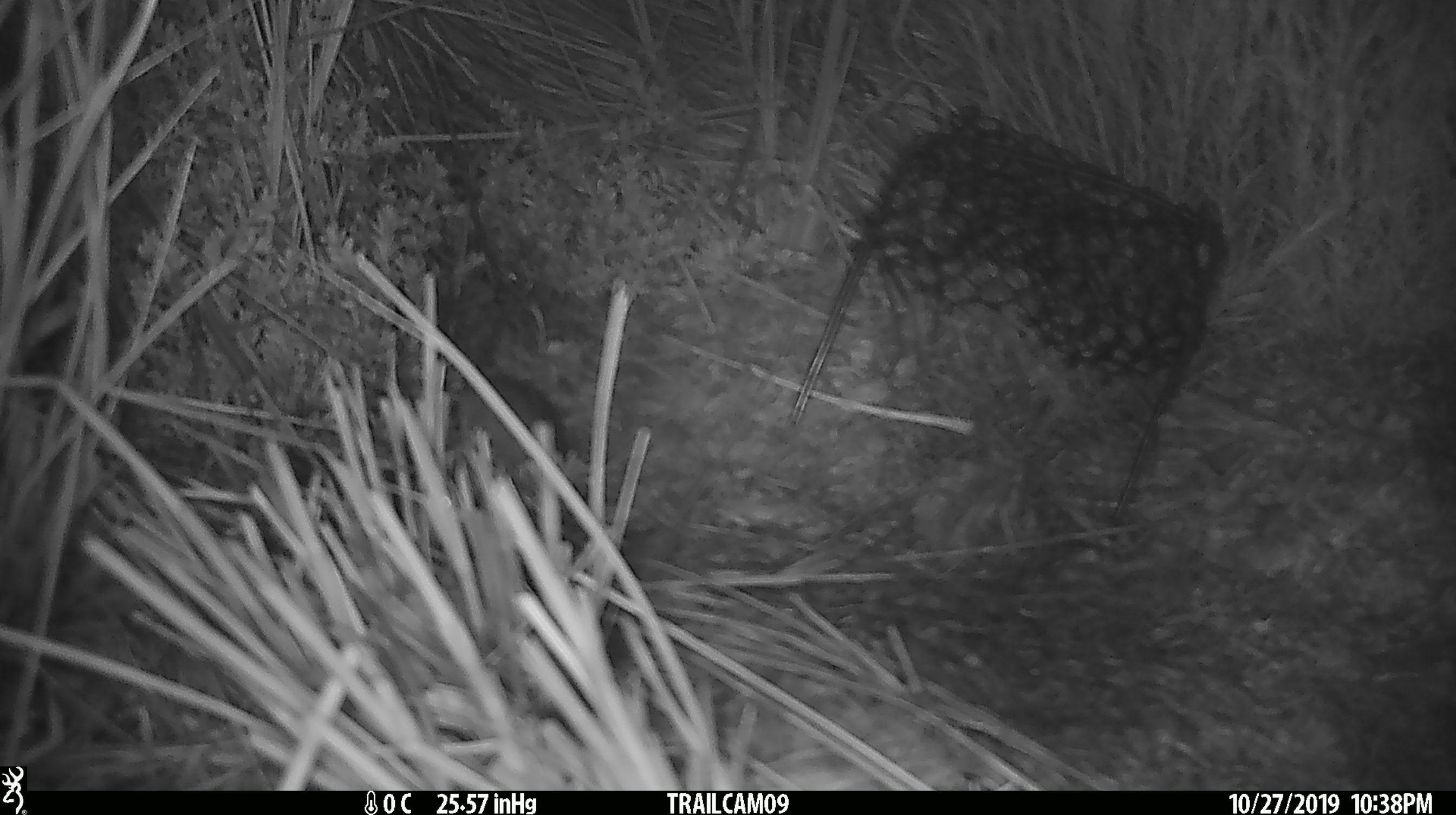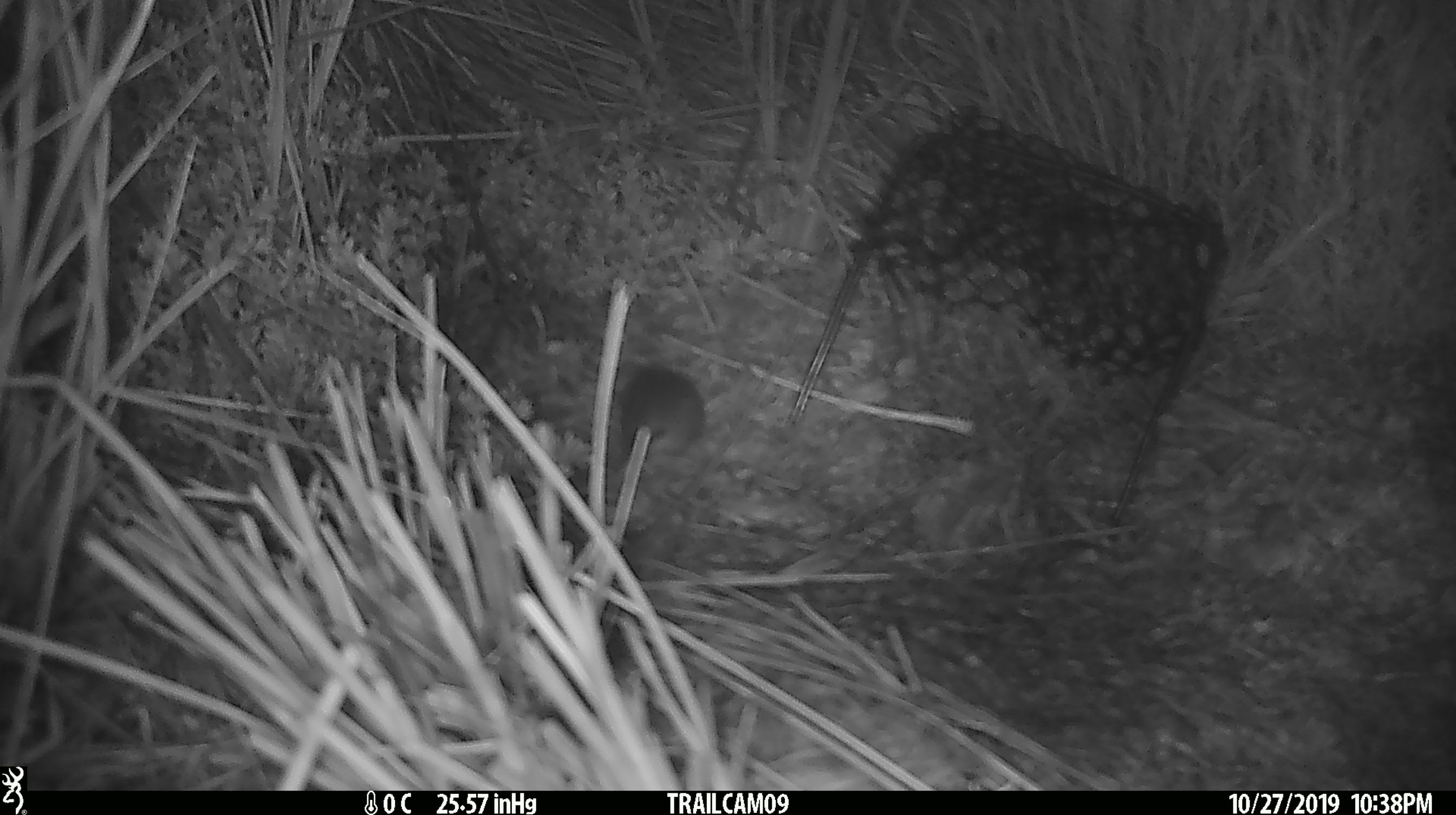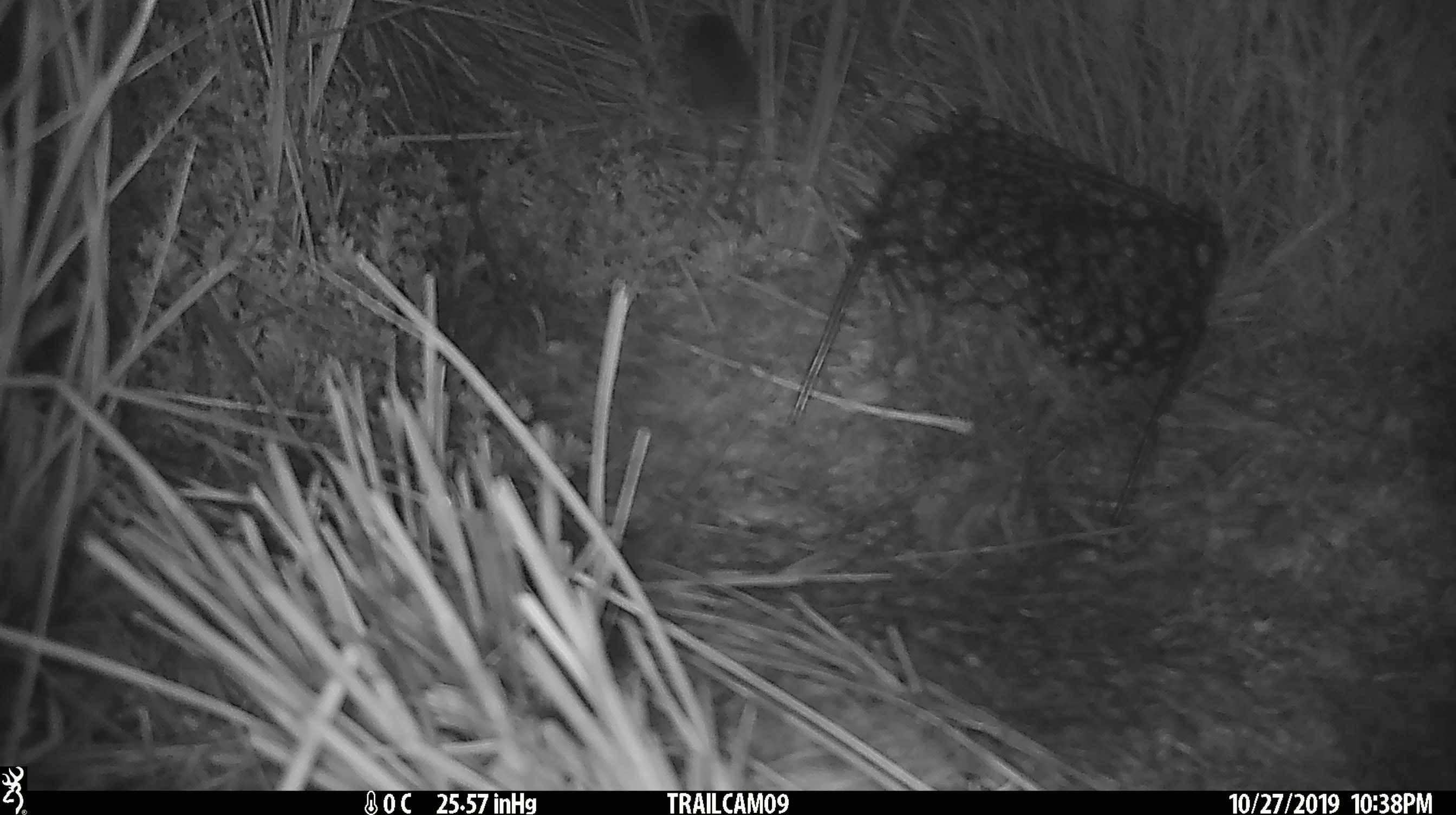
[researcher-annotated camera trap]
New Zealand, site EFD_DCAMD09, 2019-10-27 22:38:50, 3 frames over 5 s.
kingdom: Animalia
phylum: Chordata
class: Mammalia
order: Rodentia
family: Muridae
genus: Mus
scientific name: Mus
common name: mouse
Mouse (Mus).